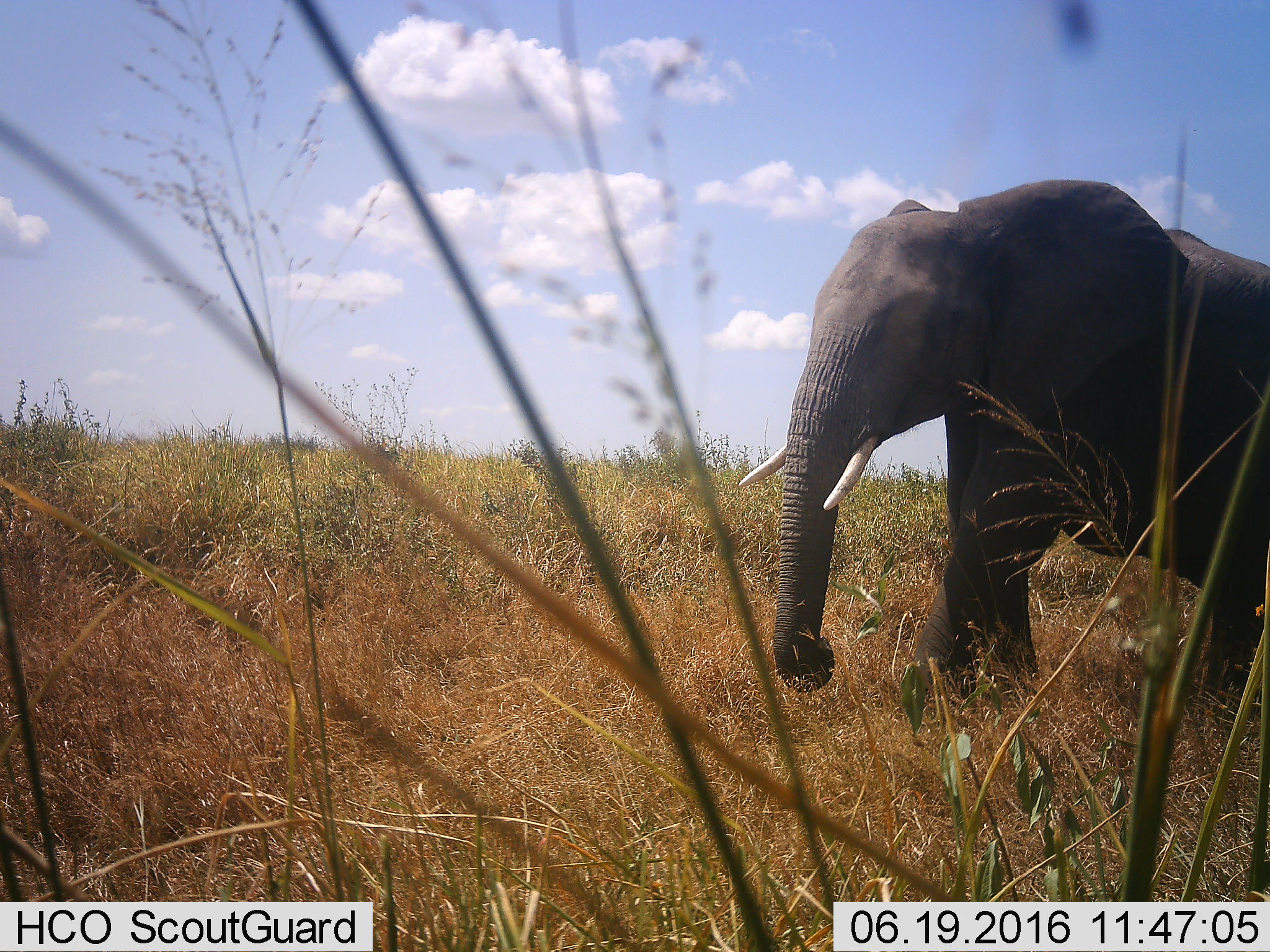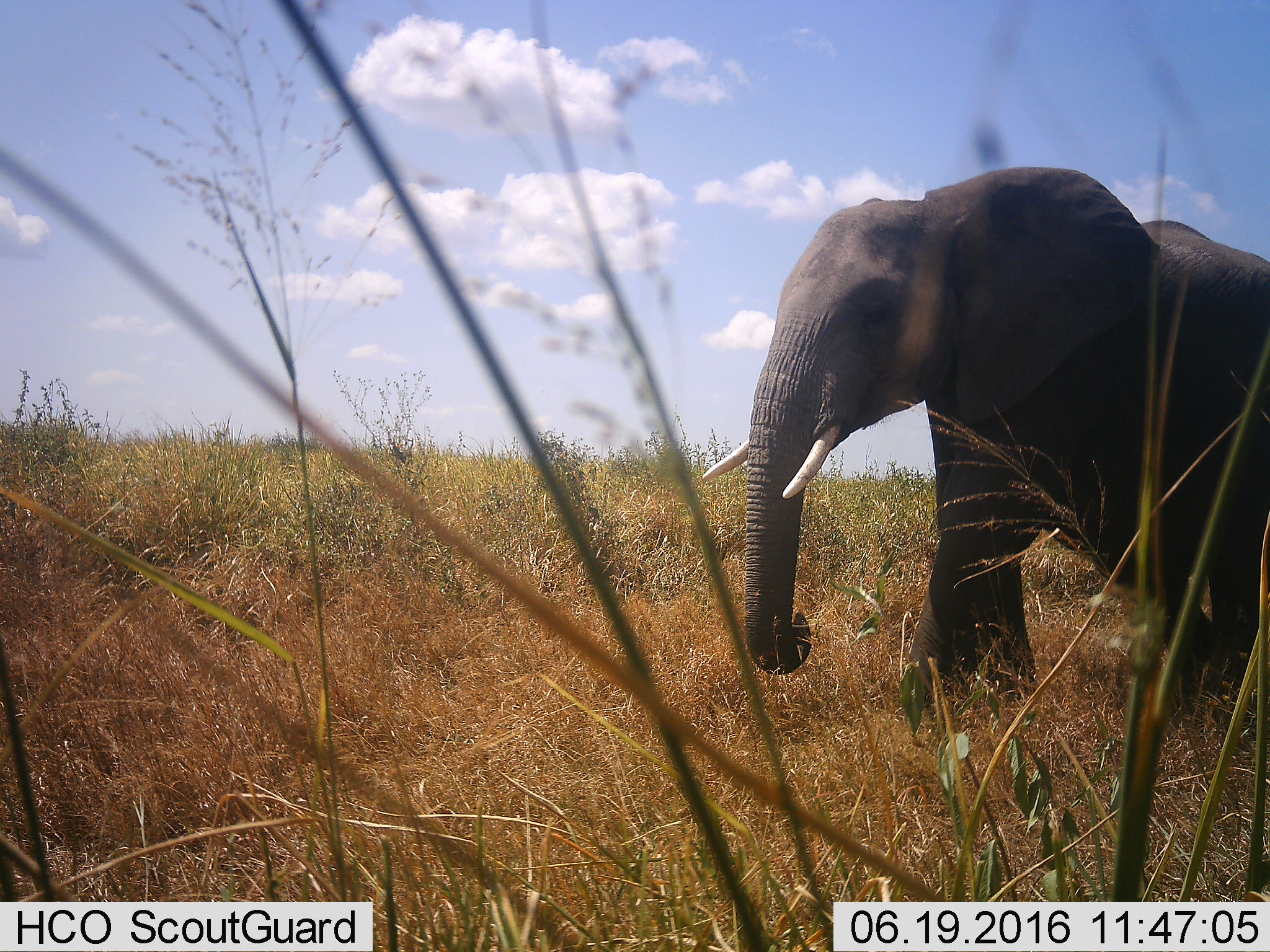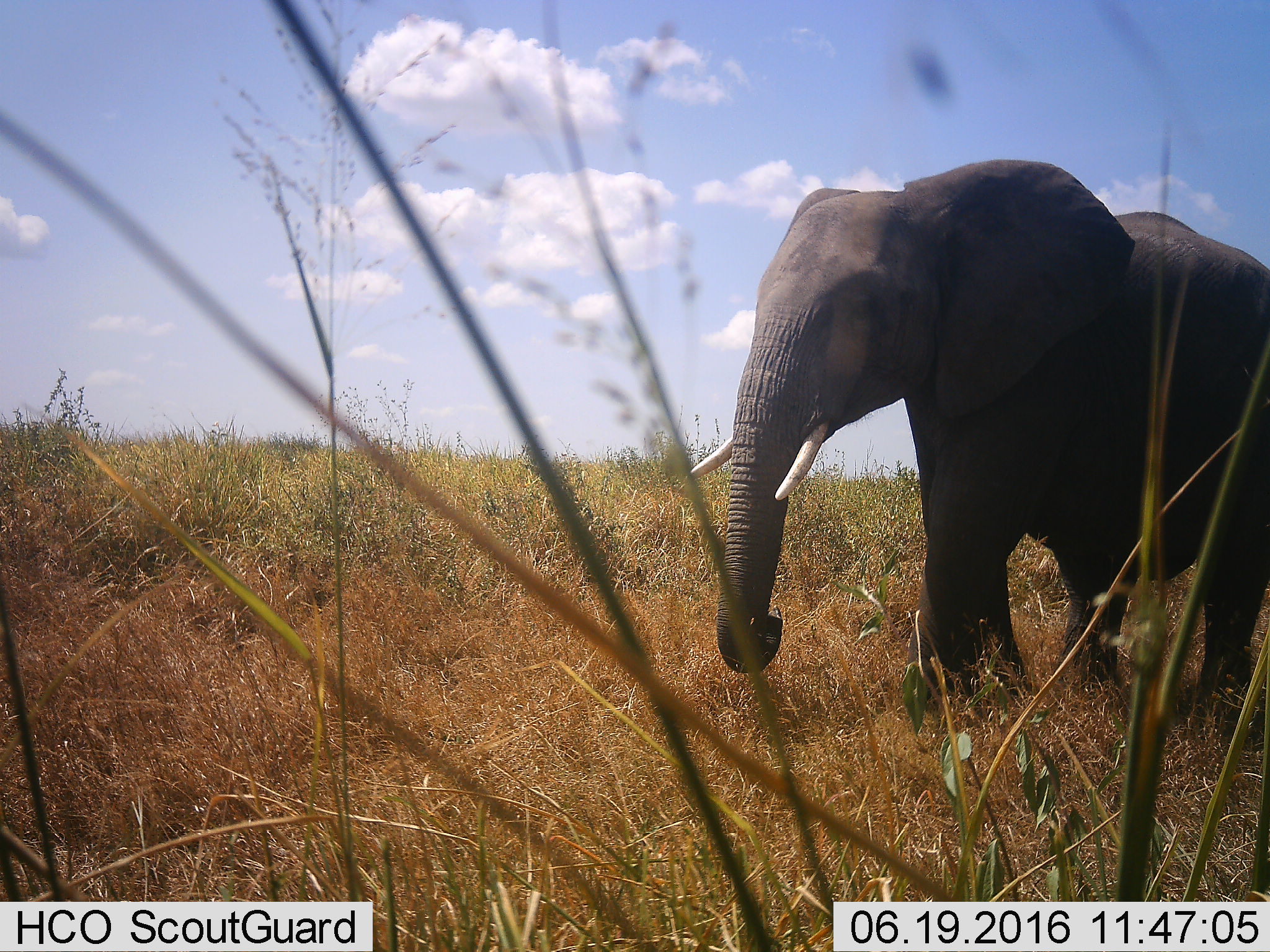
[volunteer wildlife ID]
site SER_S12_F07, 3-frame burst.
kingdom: Animalia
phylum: Chordata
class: Mammalia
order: Proboscidea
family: Elephantidae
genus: Loxodonta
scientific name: Loxodonta africana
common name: african bush elephant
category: elephant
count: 1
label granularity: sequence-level